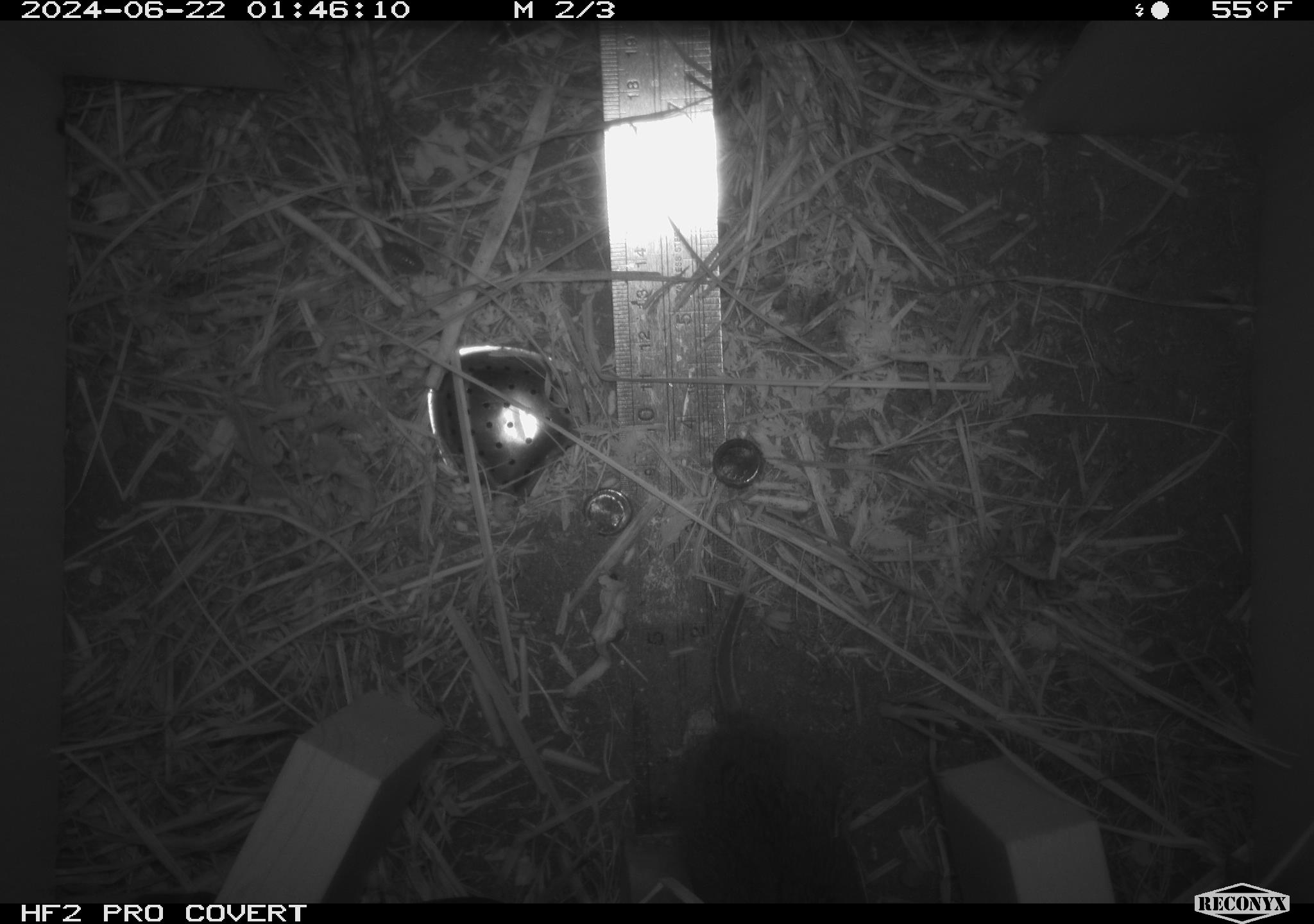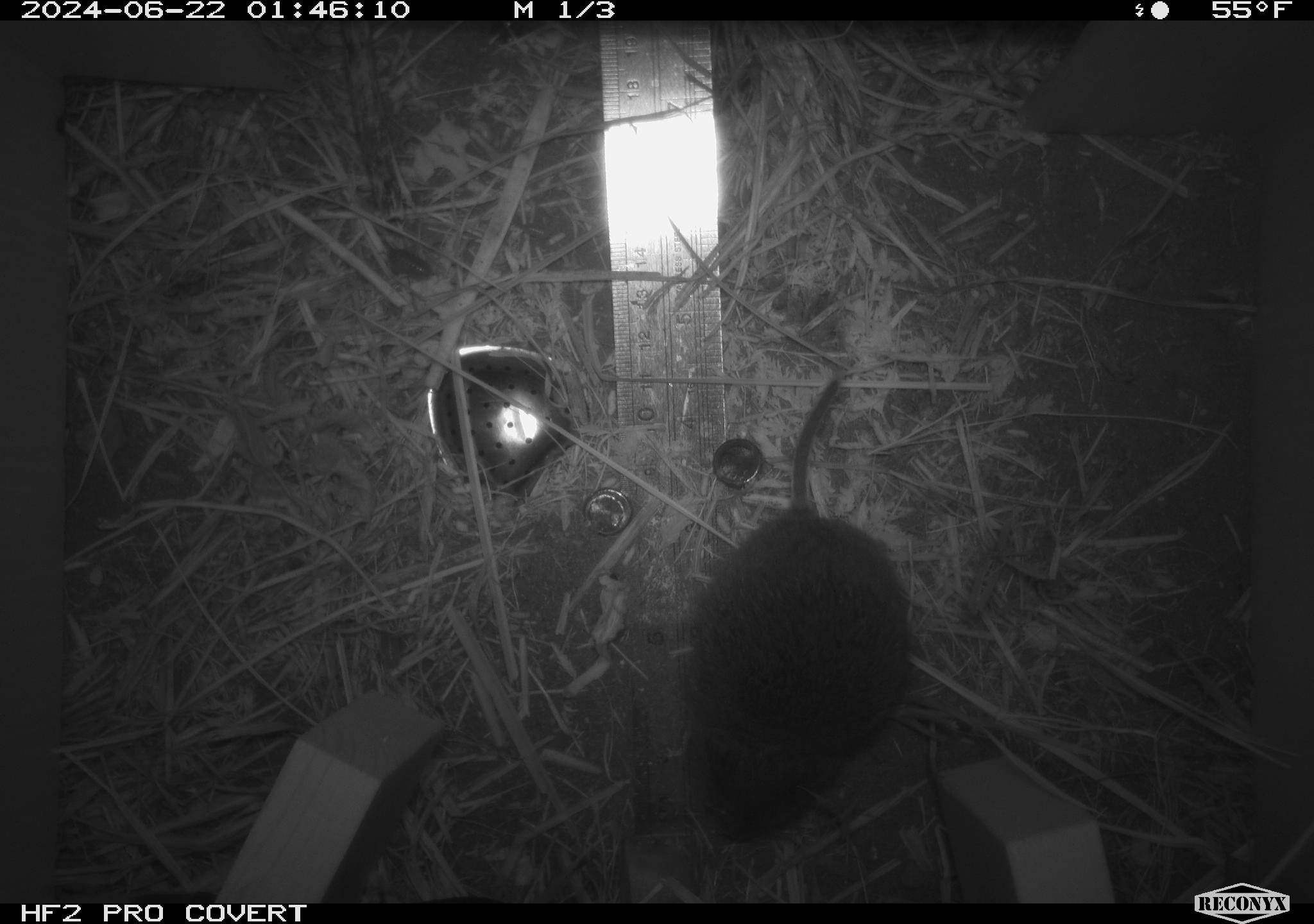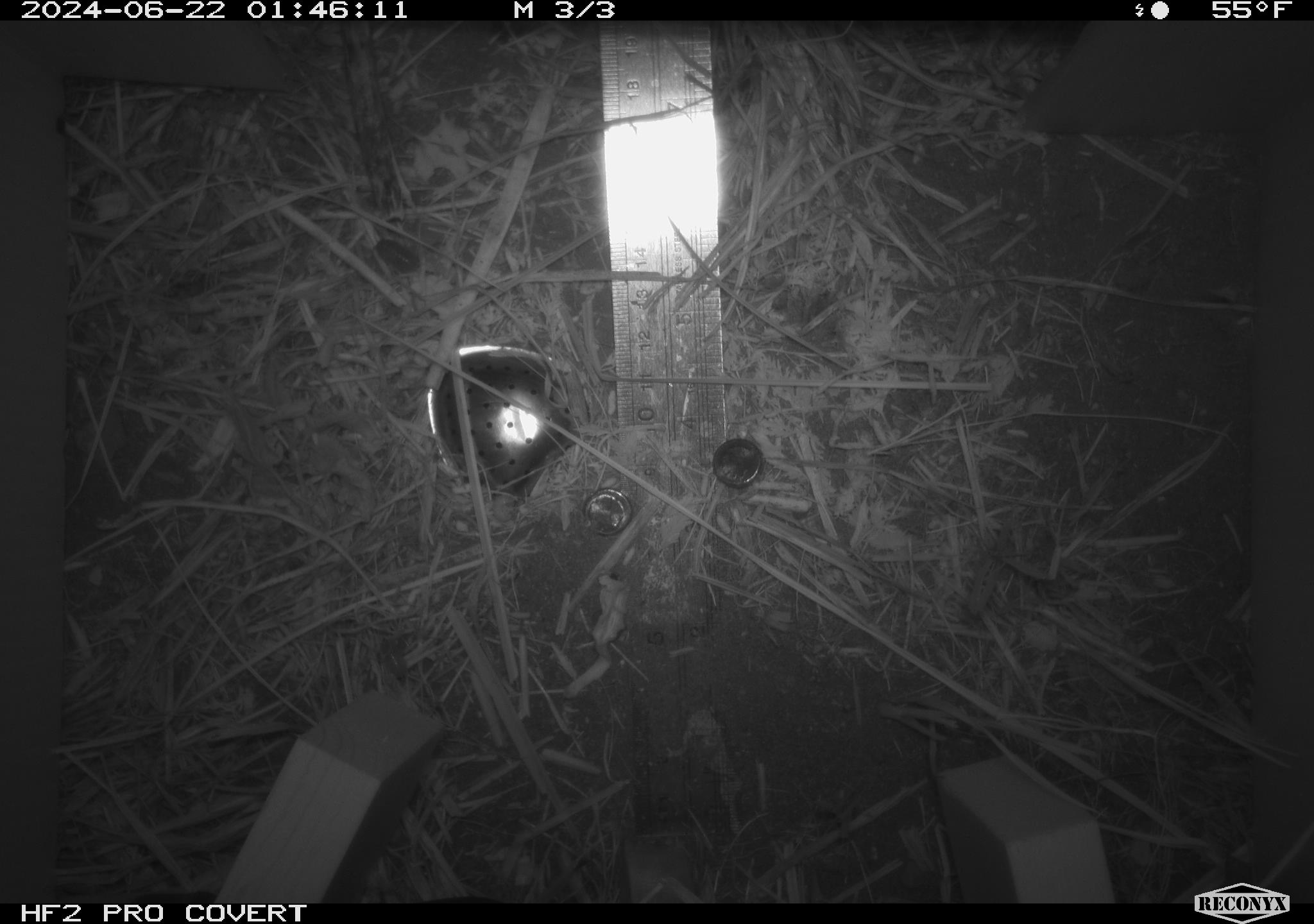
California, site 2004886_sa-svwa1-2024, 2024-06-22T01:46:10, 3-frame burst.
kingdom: Animalia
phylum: Chordata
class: Mammalia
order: Rodentia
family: Cricetidae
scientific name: Arvicolinae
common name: voles, lemmings, and muskrats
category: arvicolinae subfamily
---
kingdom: Animalia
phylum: Arthropoda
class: Malacostraca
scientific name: Malacostraca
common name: amphipods, crabs, isopods, krill, lobsters and shrimps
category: malacostracan